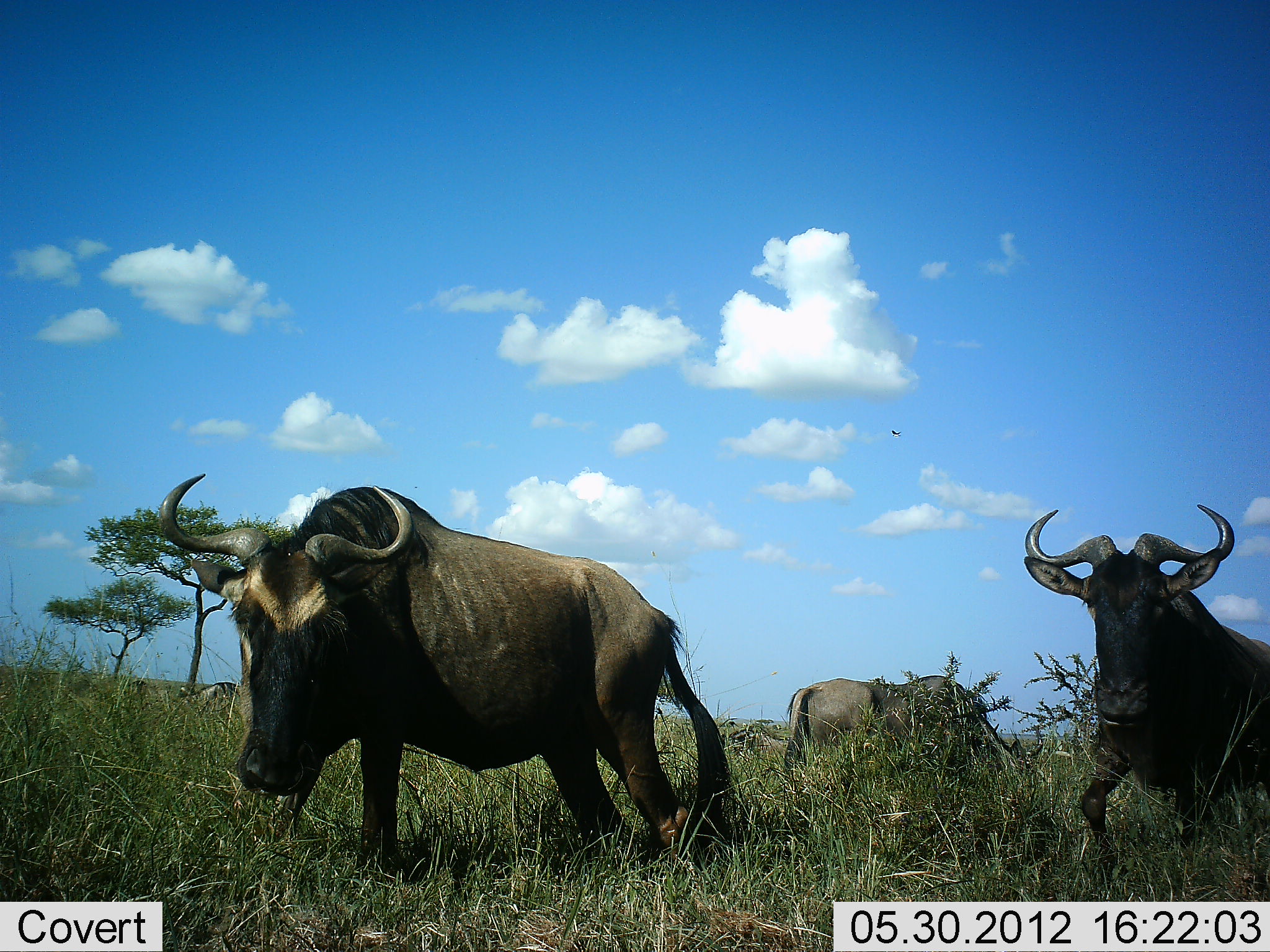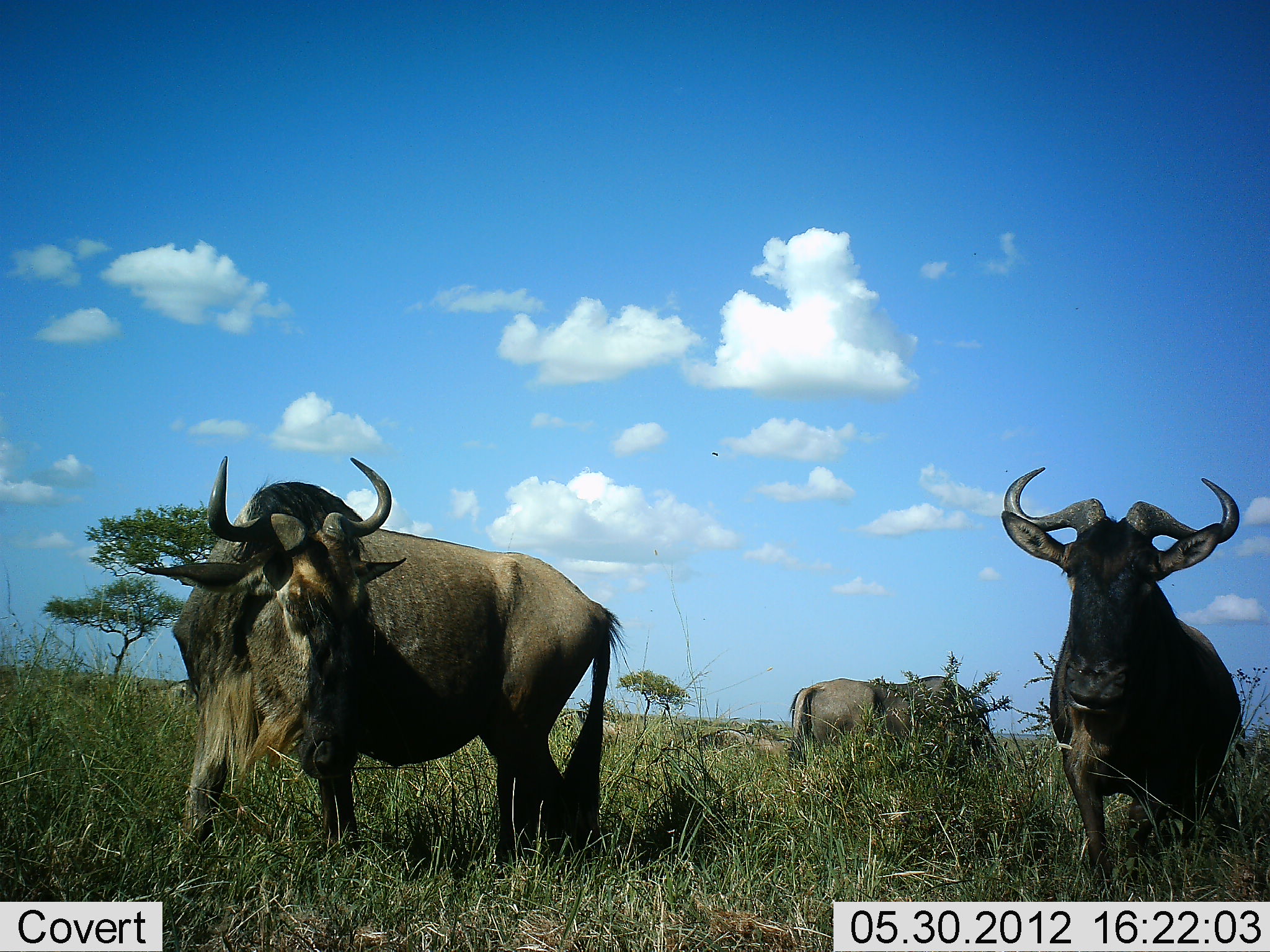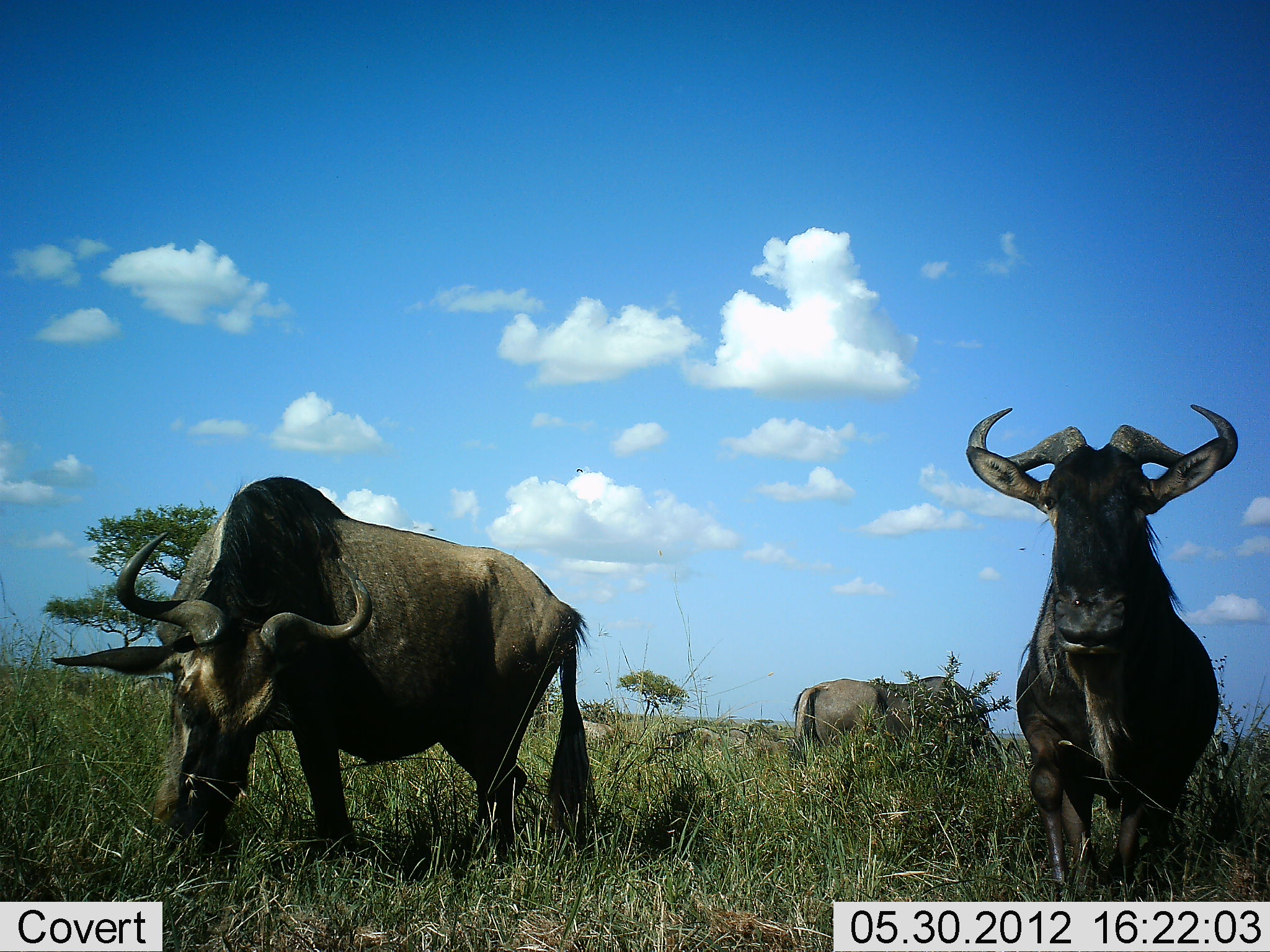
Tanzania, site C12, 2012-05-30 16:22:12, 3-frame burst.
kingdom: Animalia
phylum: Chordata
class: Mammalia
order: Artiodactyla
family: Bovidae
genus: Connochaetes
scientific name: Connochaetes taurinus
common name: blue wildebeest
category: wildebeest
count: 4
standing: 40%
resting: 10%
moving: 80%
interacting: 0%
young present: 0%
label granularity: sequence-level